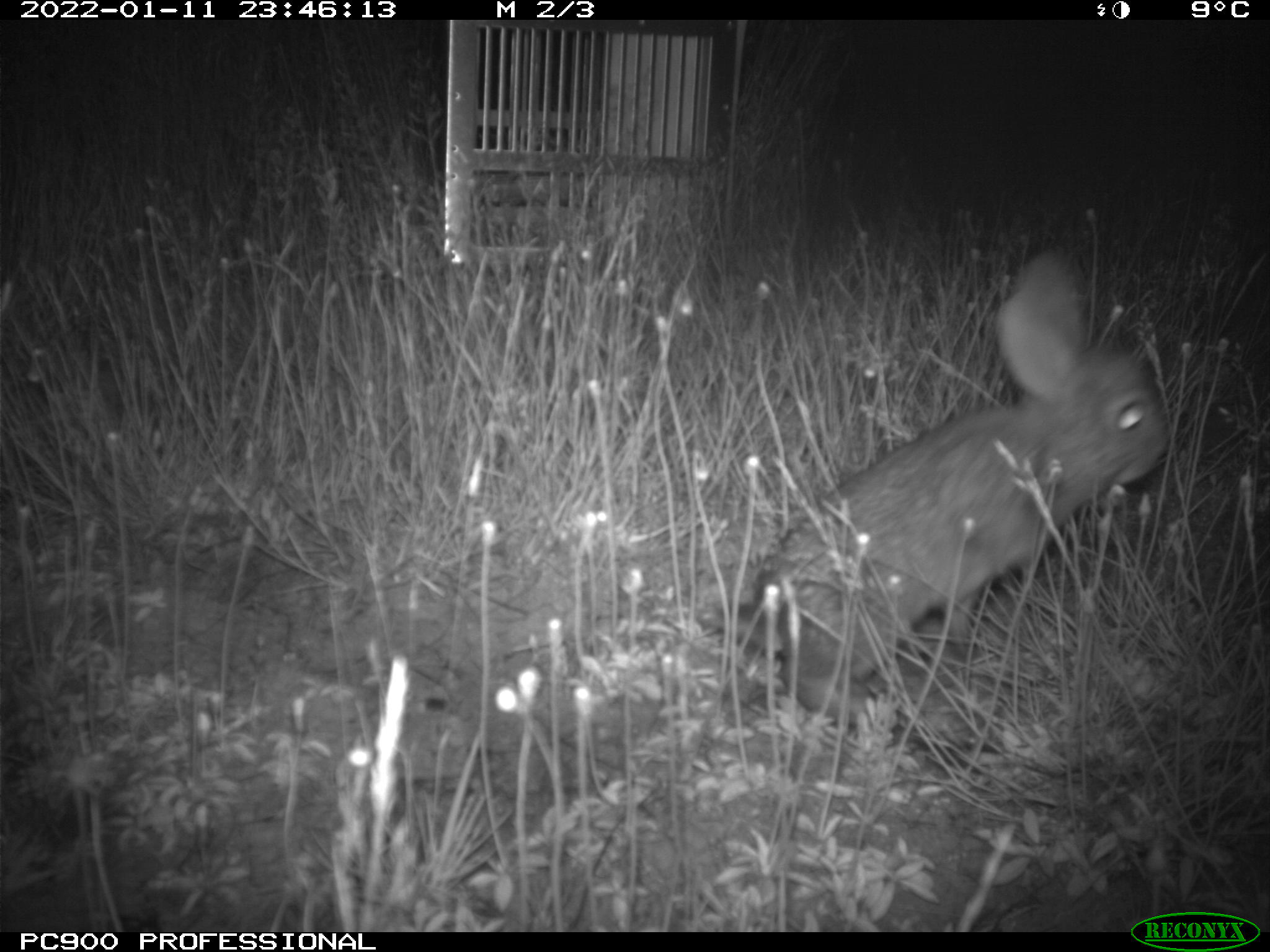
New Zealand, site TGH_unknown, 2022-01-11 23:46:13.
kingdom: Animalia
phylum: Chordata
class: Mammalia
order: Lagomorpha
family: Leporidae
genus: Oryctolagus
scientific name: Oryctolagus cuniculus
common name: european rabbit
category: rabbit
Rabbit (european rabbit) (Oryctolagus cuniculus).